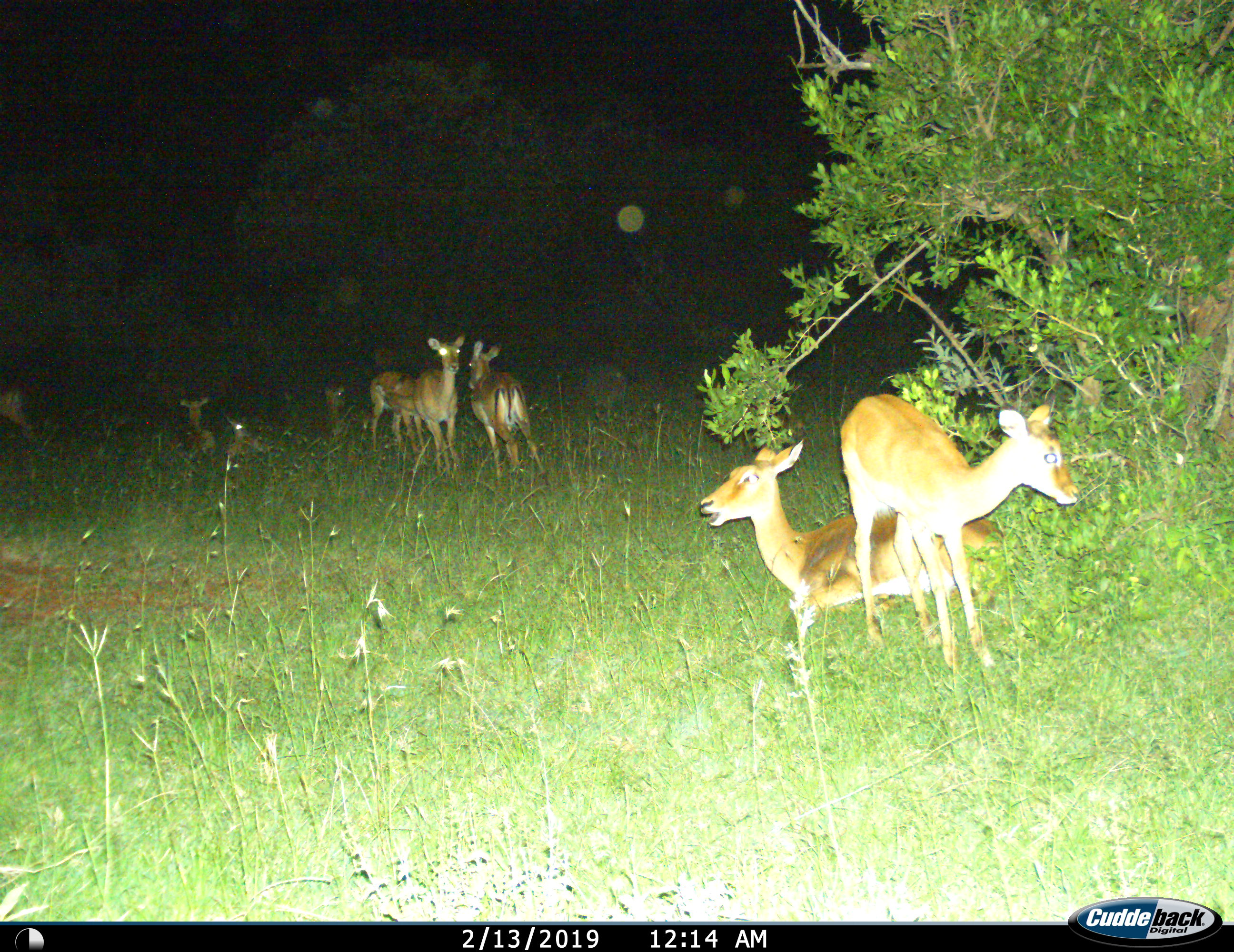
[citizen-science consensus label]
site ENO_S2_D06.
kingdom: Animalia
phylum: Chordata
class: Mammalia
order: Artiodactyla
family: Bovidae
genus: Aepyceros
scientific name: Aepyceros melampus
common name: impala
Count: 9.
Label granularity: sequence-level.